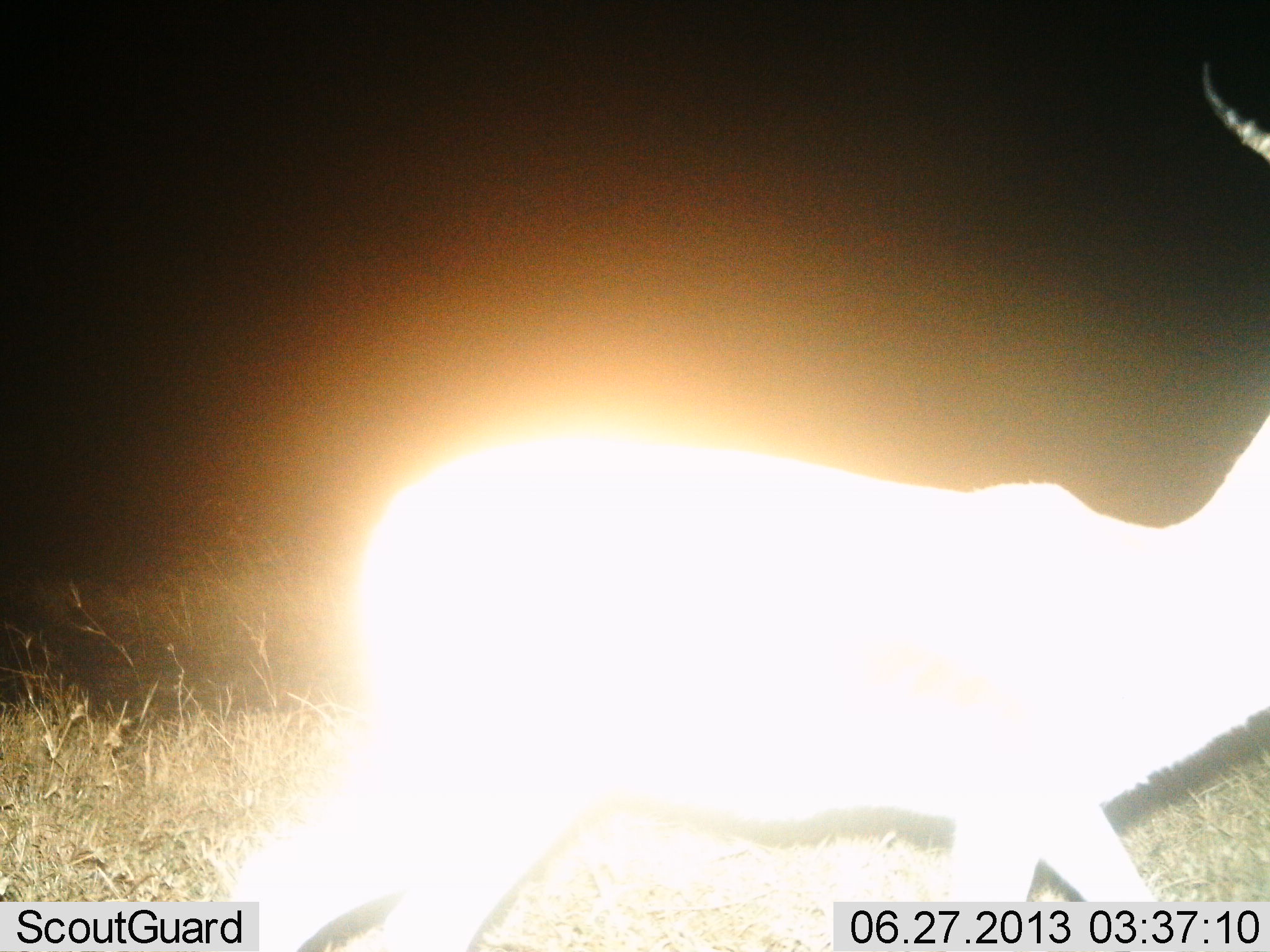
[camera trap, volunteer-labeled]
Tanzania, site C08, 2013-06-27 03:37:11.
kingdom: Animalia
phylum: Chordata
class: Mammalia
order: Artiodactyla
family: Bovidae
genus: Nanger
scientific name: Nanger granti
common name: grant's gazelle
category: gazellegrants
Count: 1.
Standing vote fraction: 14%.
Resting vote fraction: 0%.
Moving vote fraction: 86%.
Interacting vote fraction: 0%.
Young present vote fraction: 0%.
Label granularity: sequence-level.